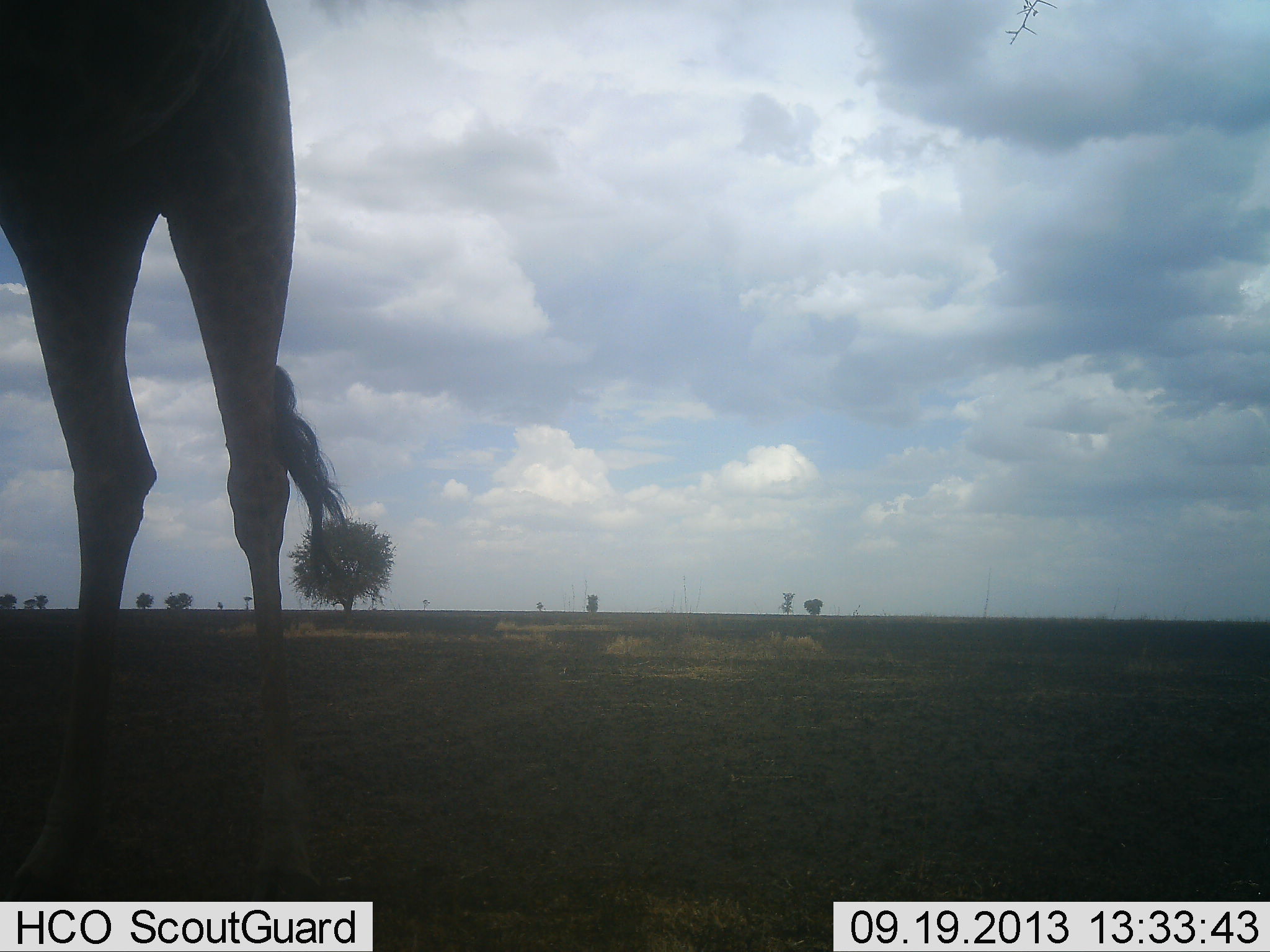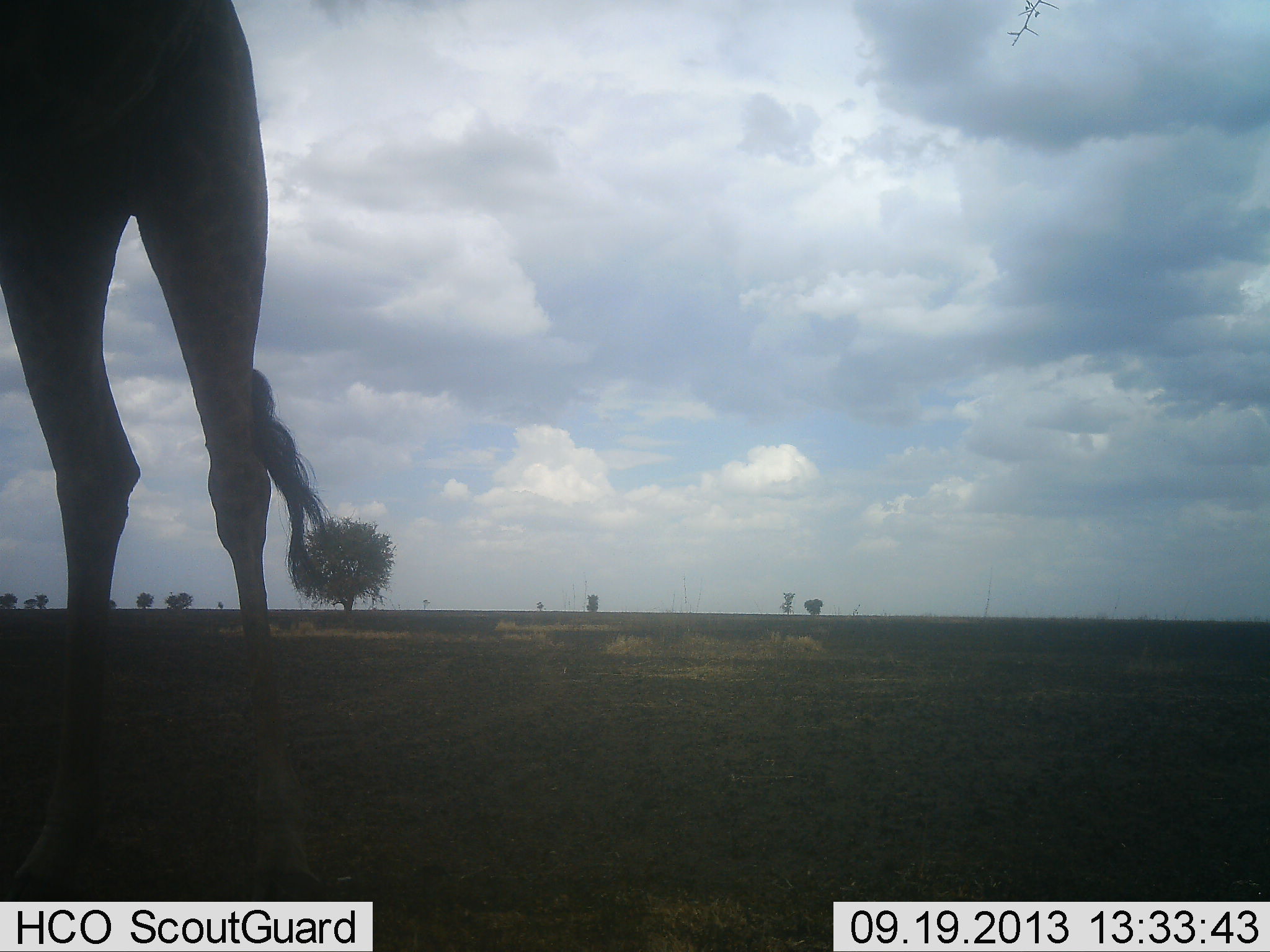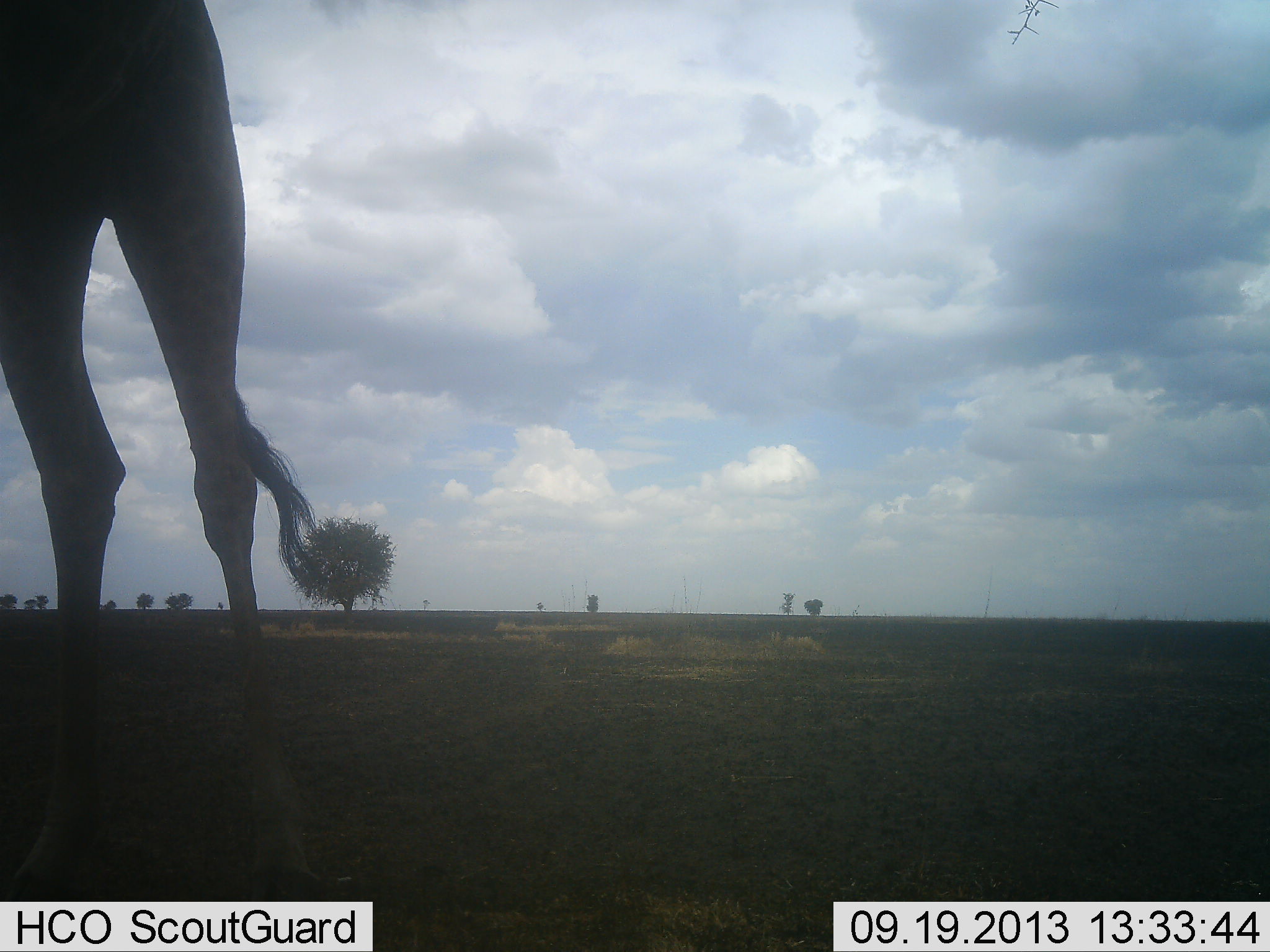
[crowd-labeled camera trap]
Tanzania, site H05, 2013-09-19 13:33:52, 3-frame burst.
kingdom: Animalia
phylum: Chordata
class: Mammalia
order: Artiodactyla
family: Giraffidae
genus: Giraffa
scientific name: Giraffa camelopardalis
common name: giraffe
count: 1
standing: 100%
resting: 0%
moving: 0%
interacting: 0%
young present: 0%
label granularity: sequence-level